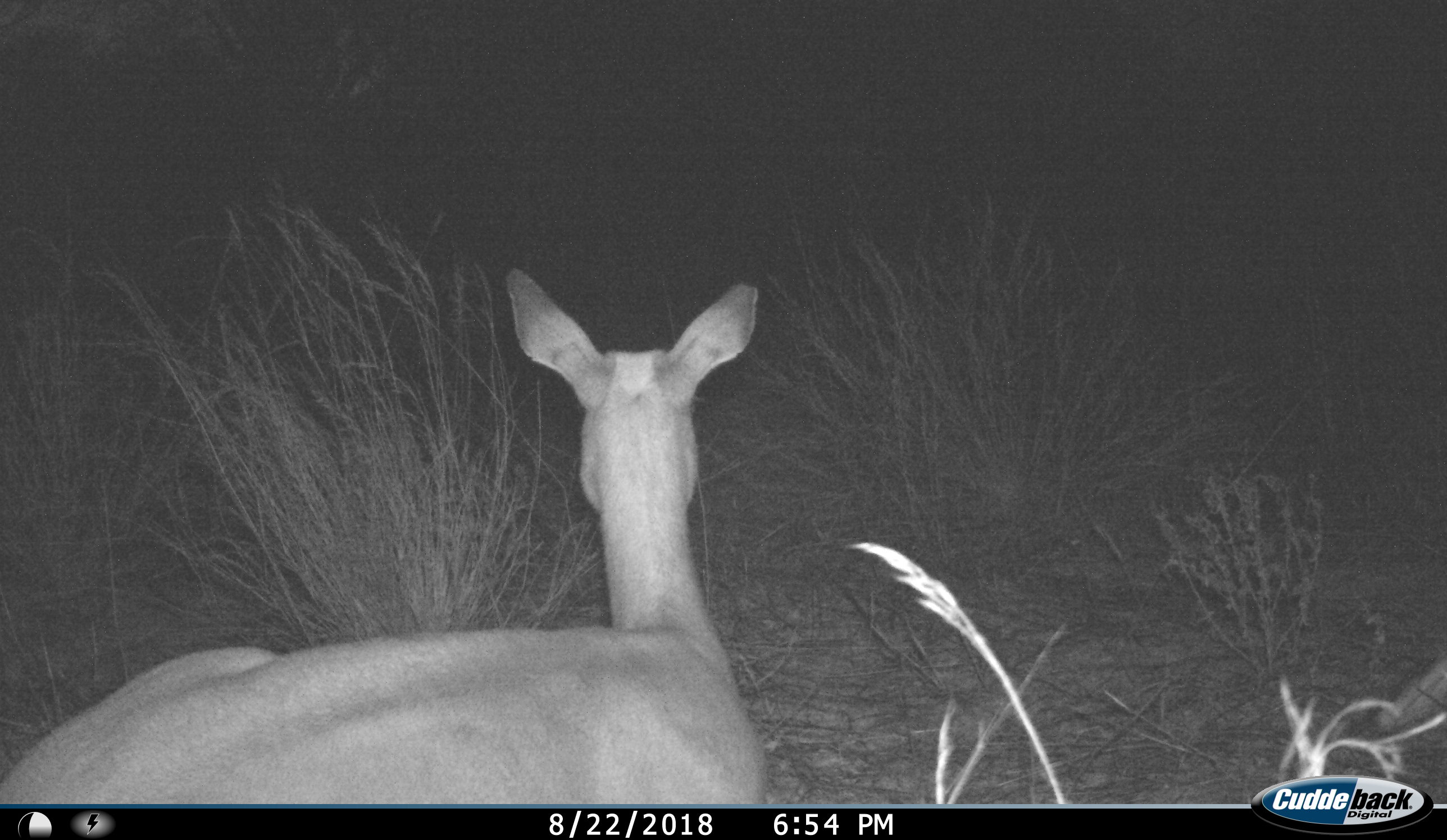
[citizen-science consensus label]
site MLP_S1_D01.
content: unidentified animal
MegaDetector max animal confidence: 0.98